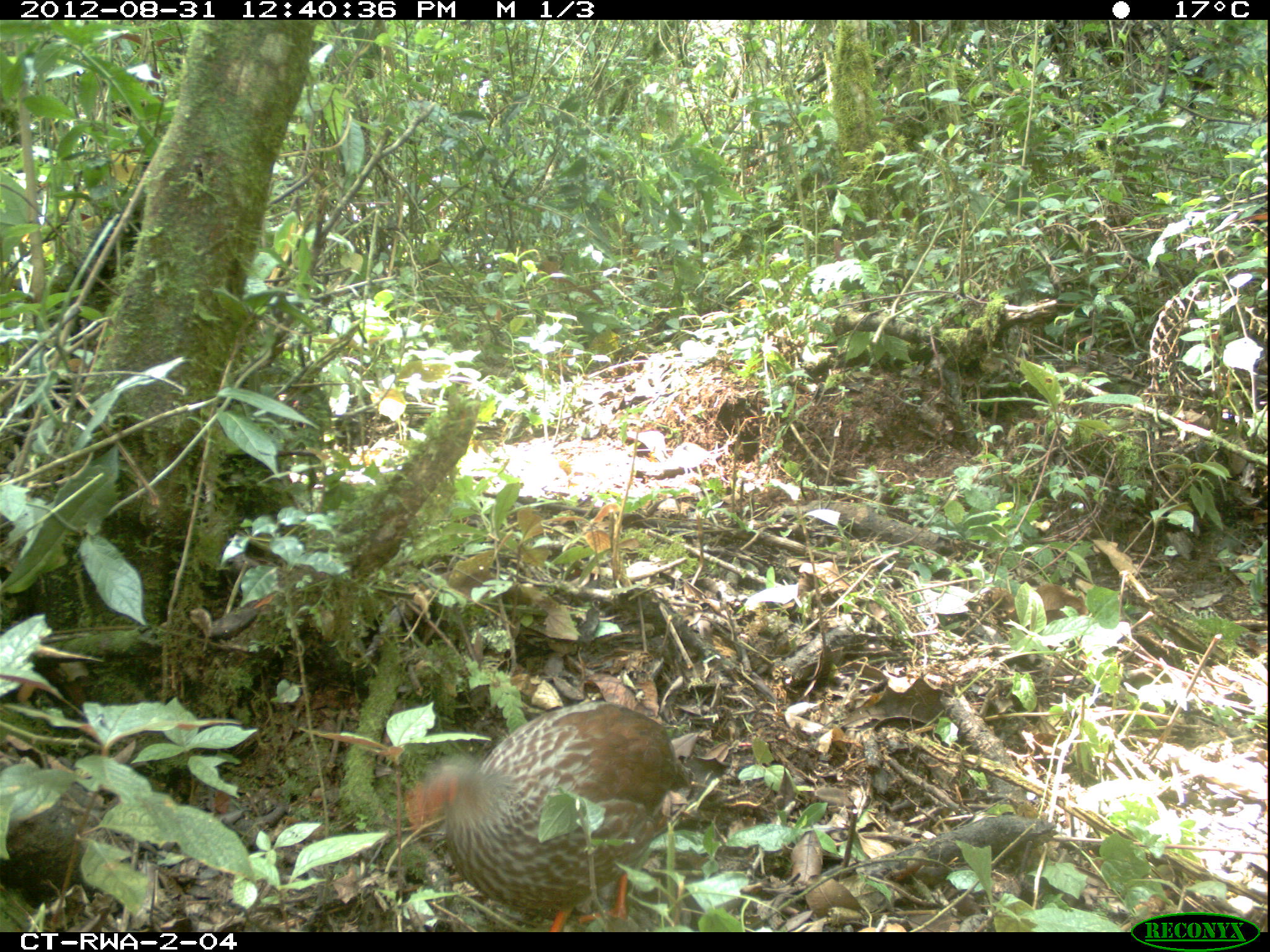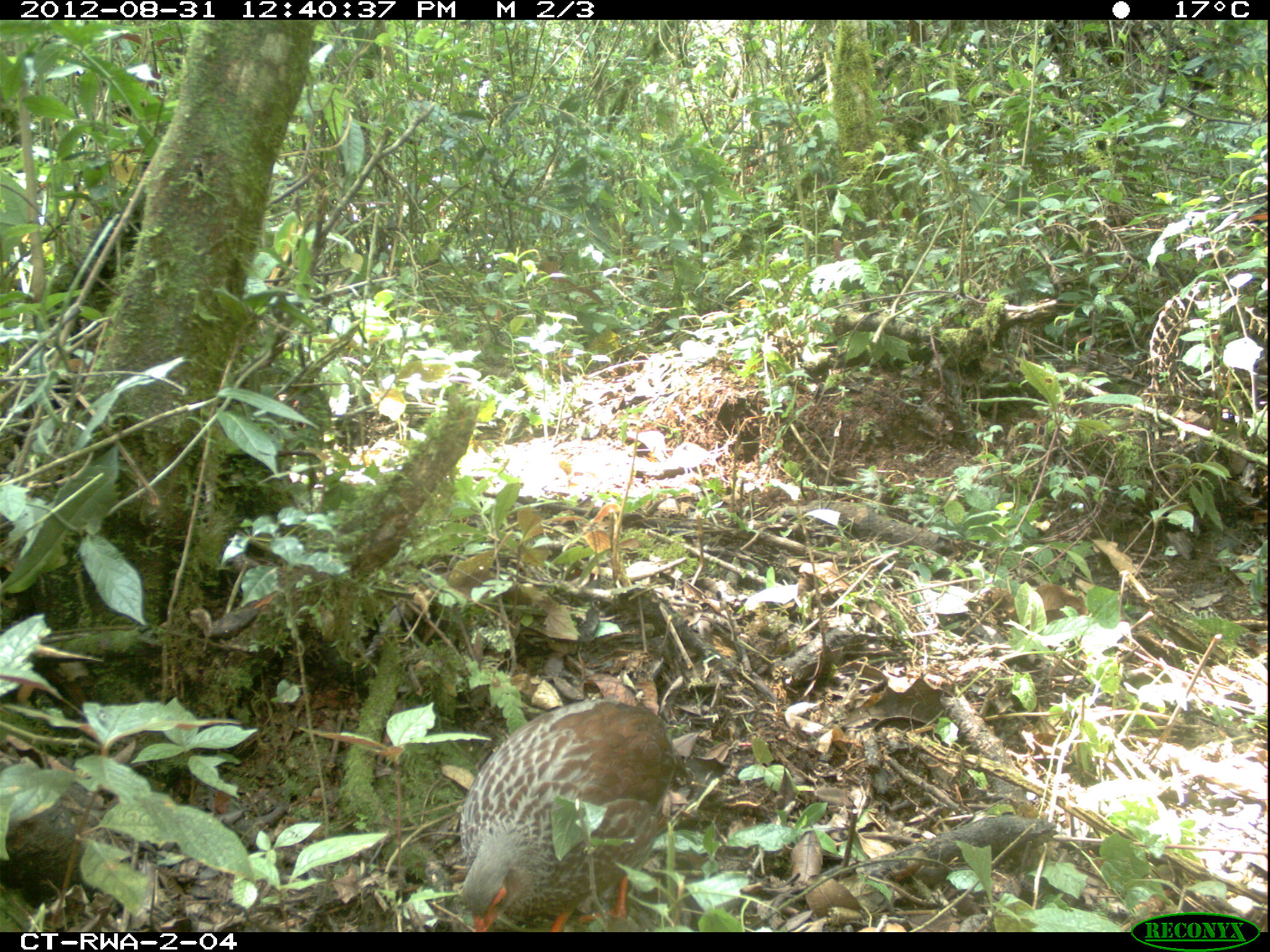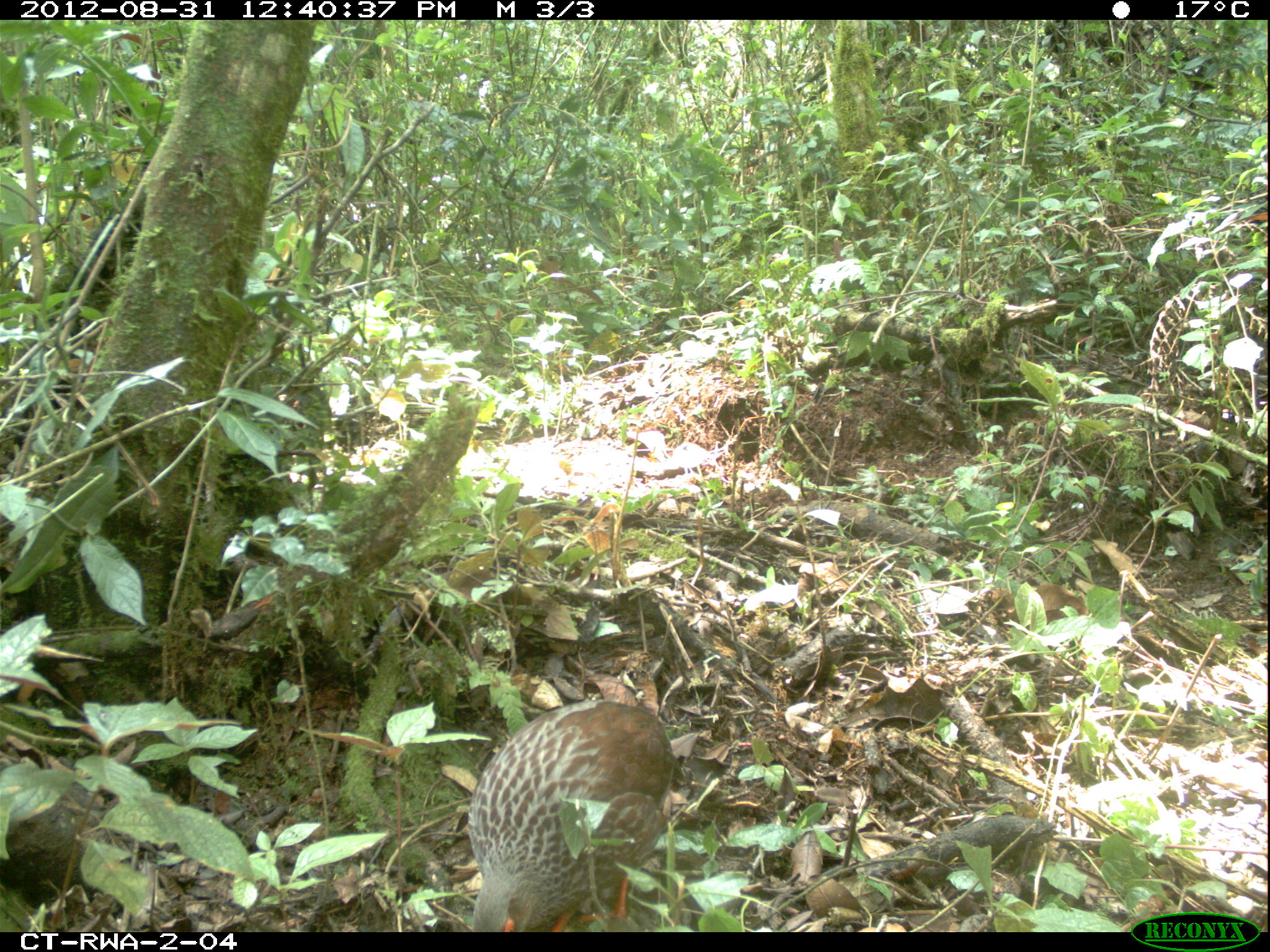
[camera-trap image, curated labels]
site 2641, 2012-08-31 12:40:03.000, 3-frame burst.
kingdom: Animalia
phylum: Chordata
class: Aves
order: Galliformes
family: Phasianidae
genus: Pternistis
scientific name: Pternistis nobilis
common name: handsome francolin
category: francolinus nobilis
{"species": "francolinus nobilis (handsome francolin) (Pternistis nobilis)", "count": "1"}